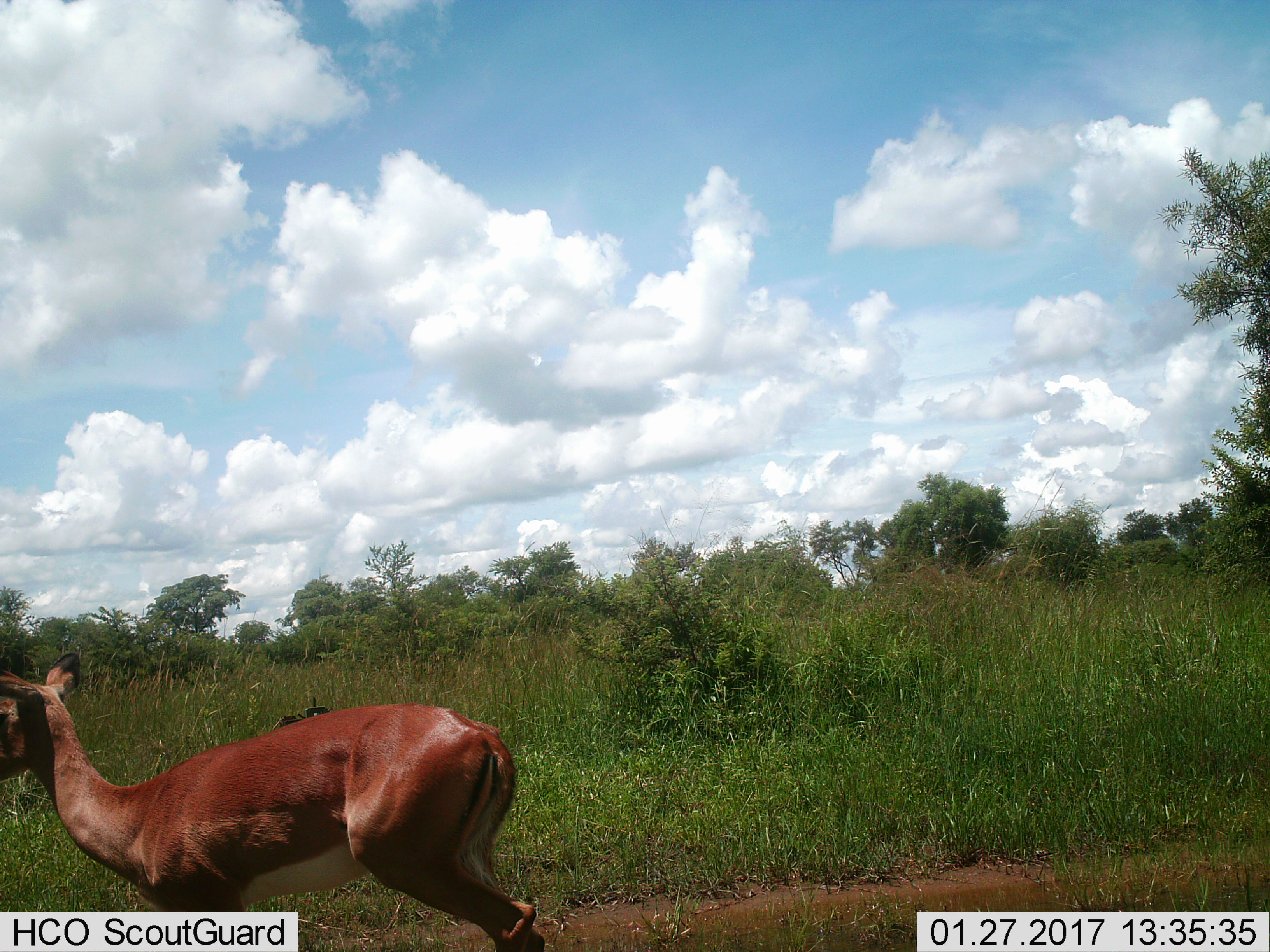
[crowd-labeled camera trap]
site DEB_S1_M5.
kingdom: Animalia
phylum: Chordata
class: Mammalia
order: Artiodactyla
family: Bovidae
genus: Aepyceros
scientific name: Aepyceros melampus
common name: impala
Impala (Aepyceros melampus), count 1. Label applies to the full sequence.